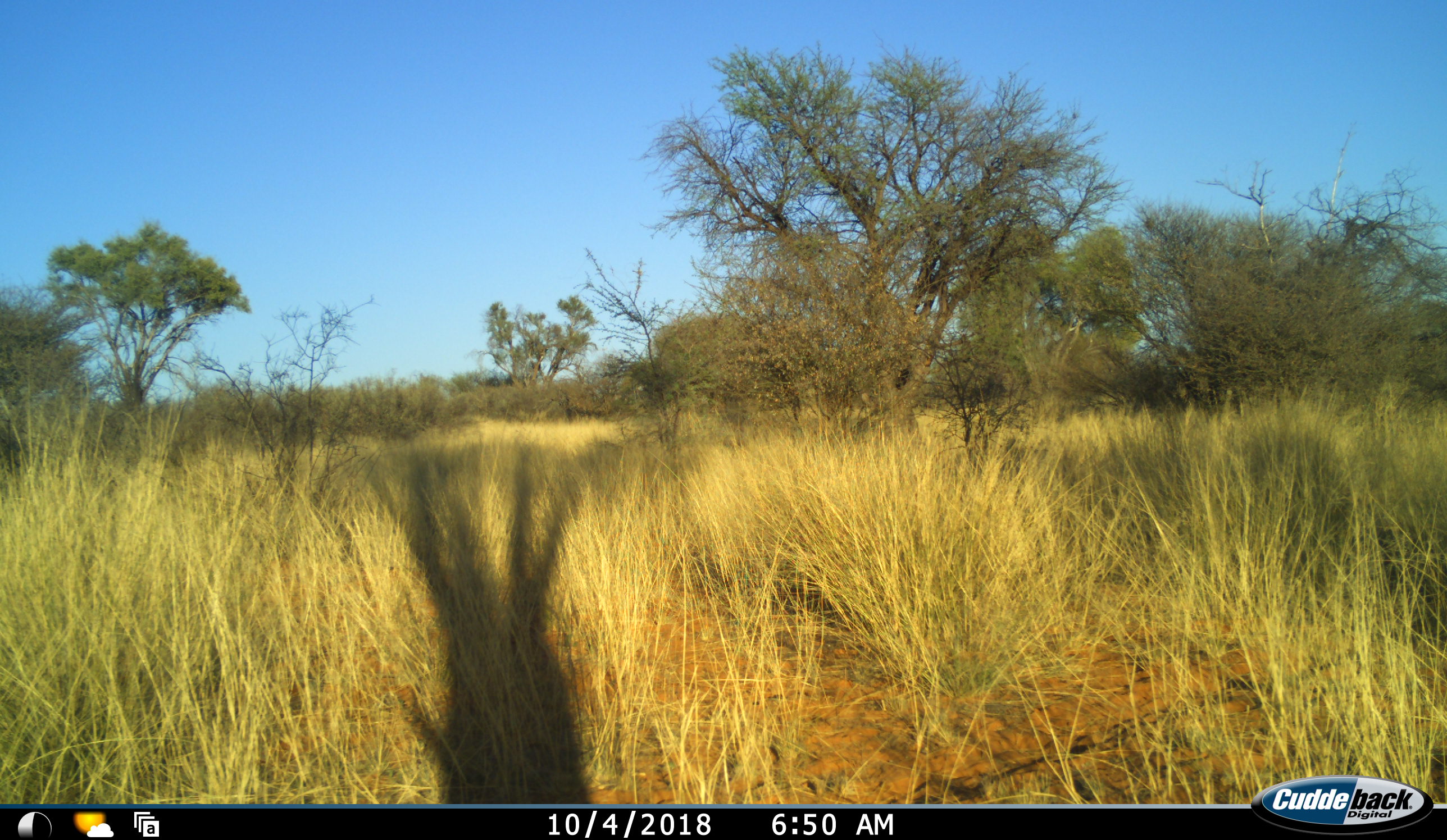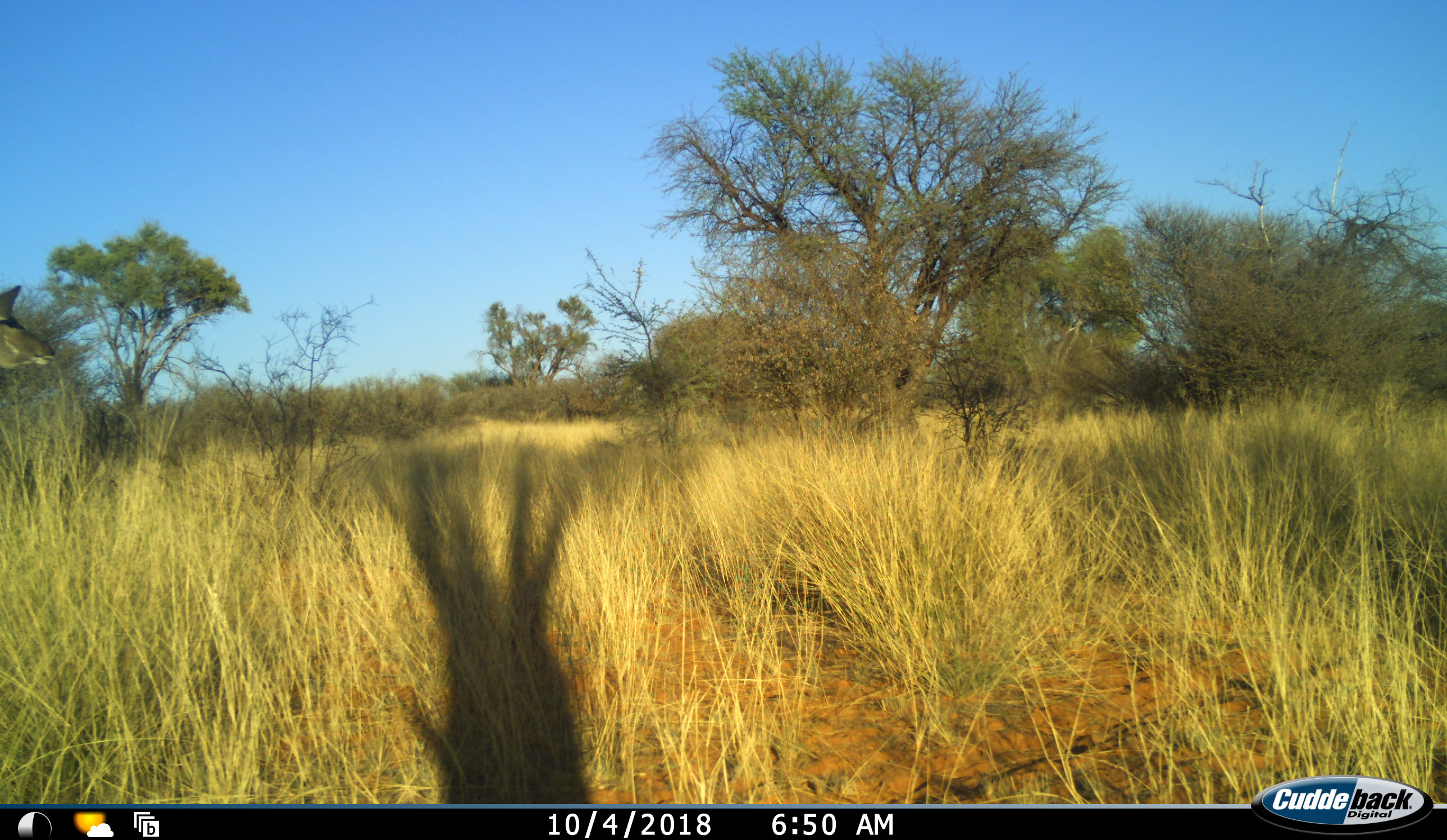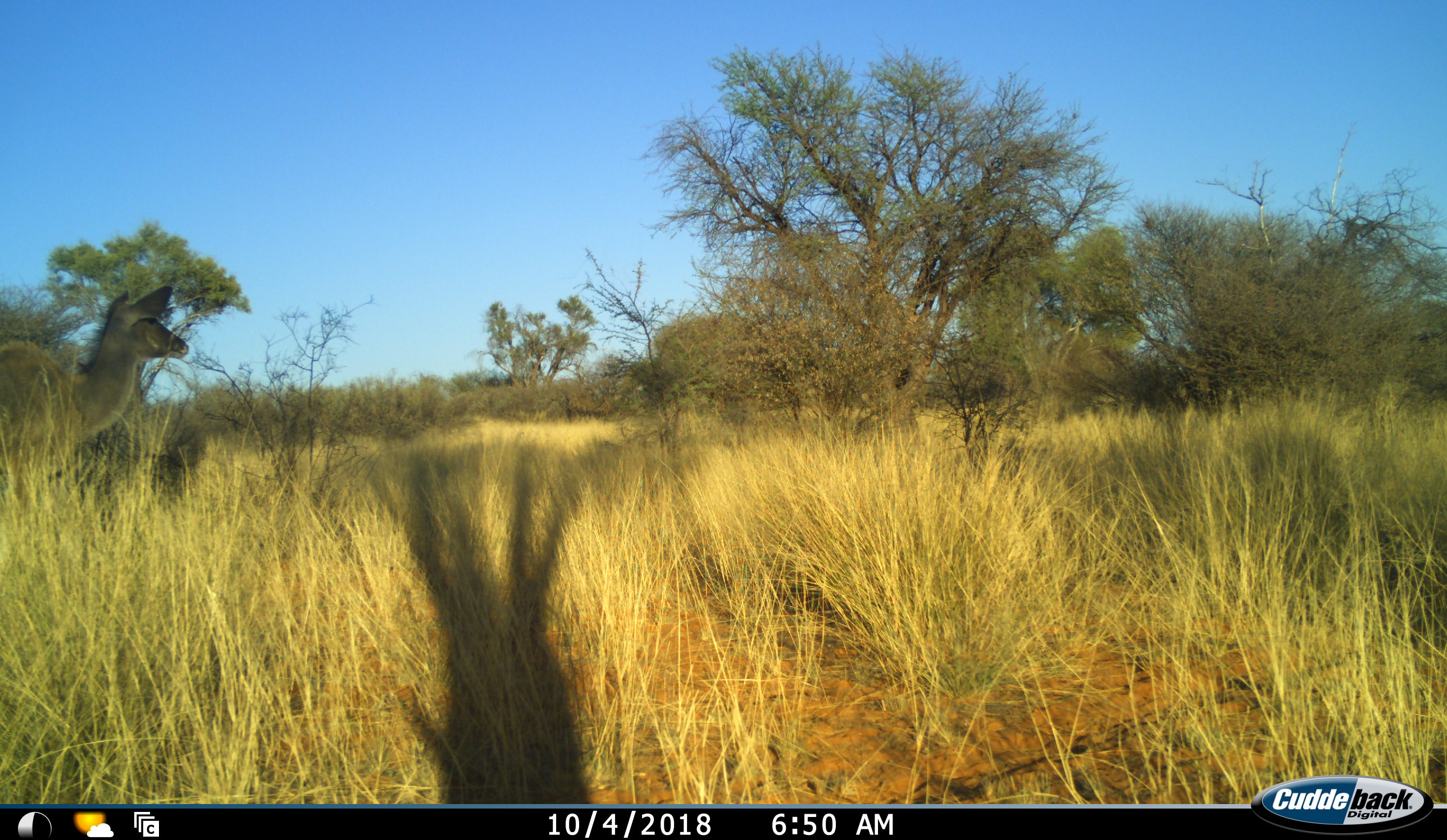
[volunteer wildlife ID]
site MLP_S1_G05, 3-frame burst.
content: unidentified animal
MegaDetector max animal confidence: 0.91